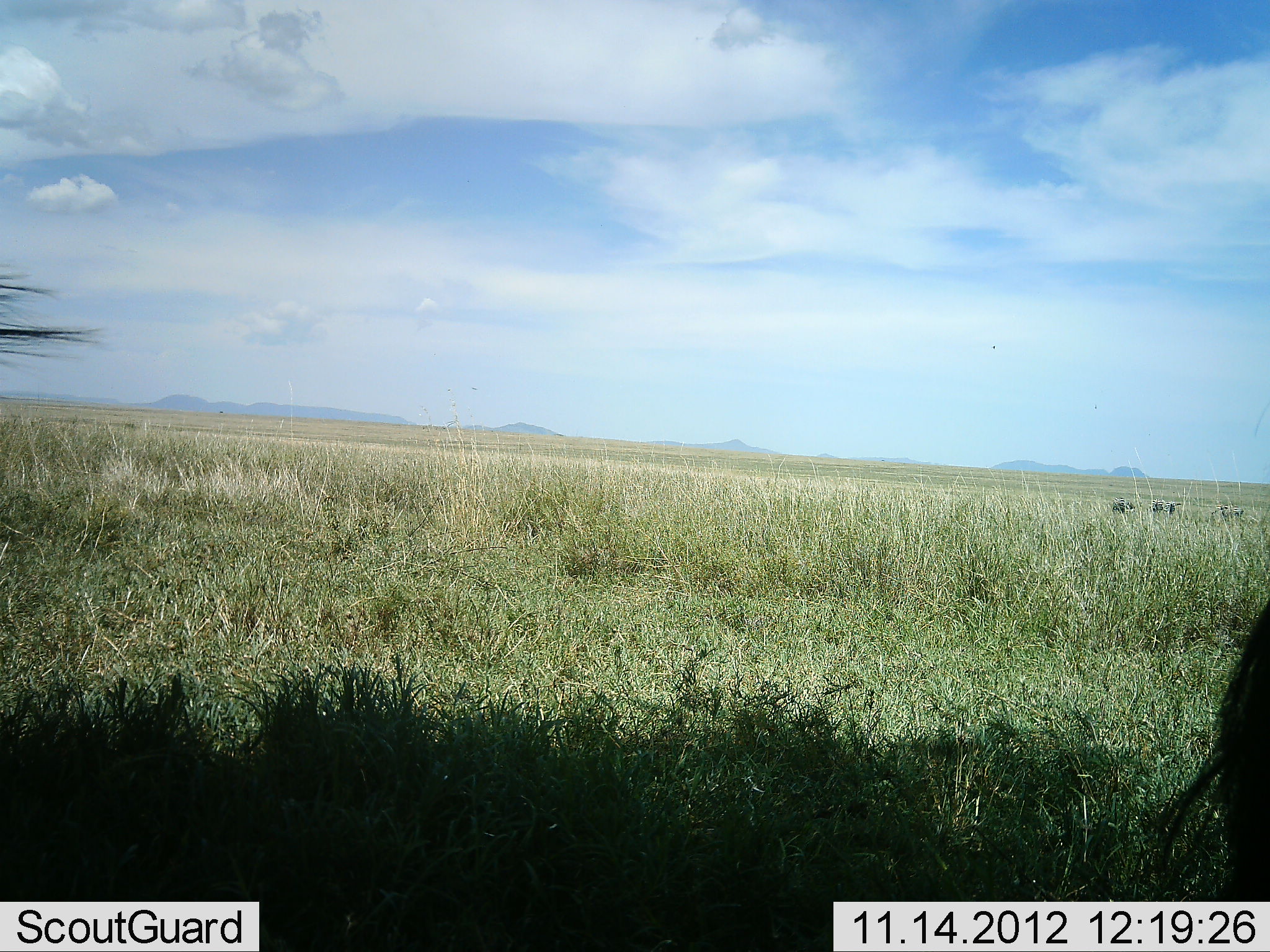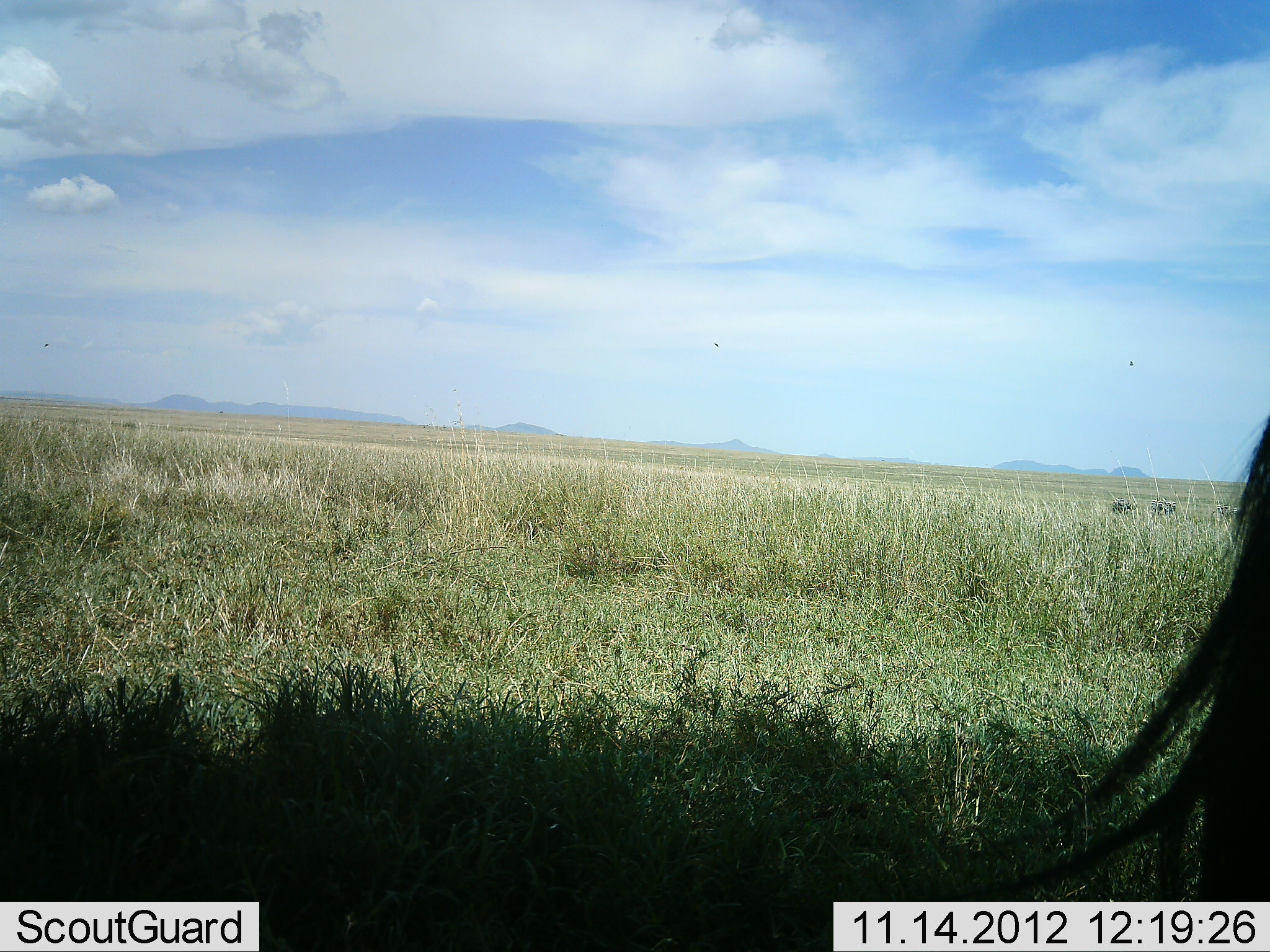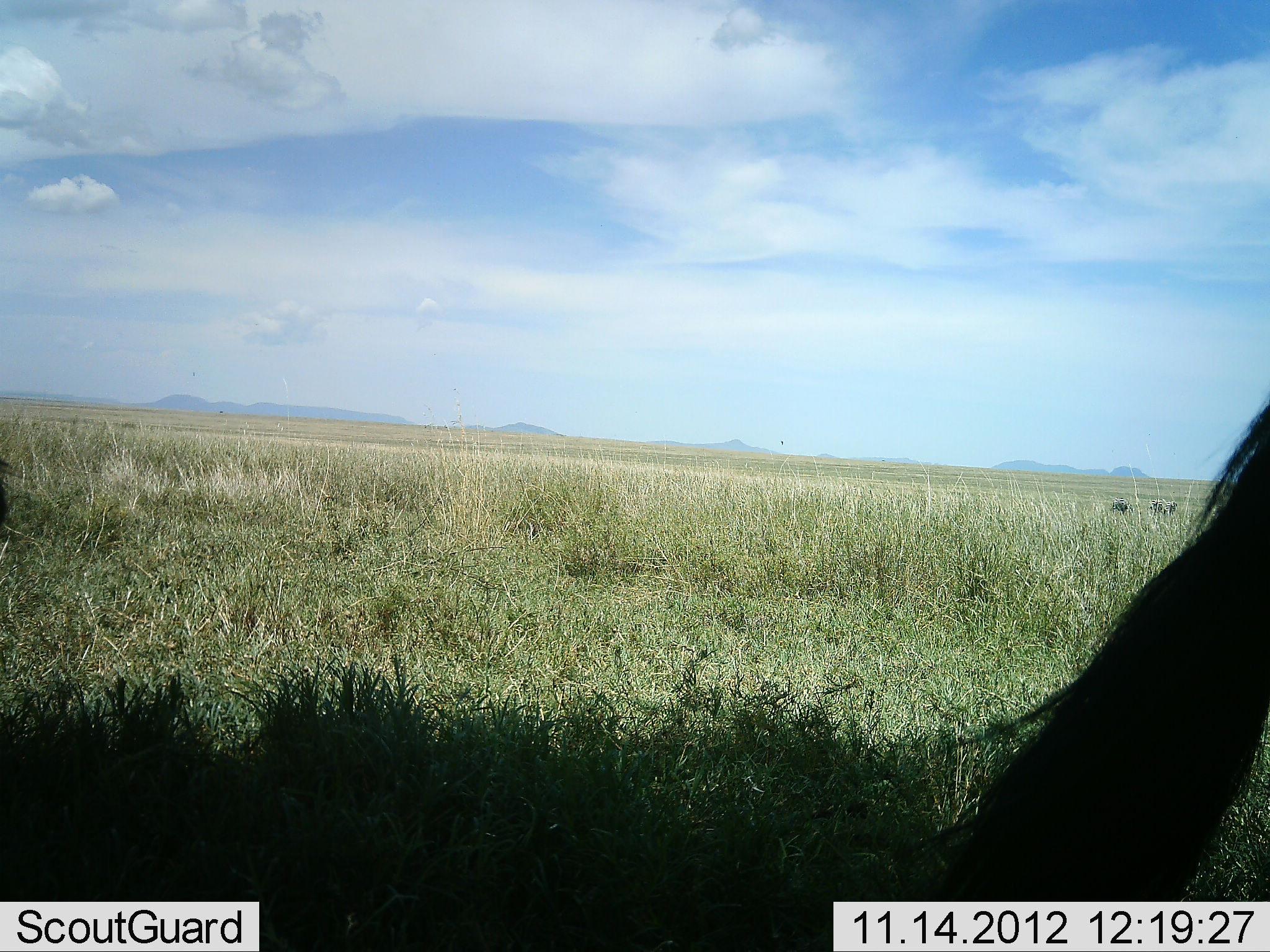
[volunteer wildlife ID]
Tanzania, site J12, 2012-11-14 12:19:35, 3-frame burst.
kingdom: Animalia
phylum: Chordata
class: Mammalia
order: Artiodactyla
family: Bovidae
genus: Connochaetes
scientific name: Connochaetes taurinus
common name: blue wildebeest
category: wildebeest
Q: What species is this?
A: Wildebeest (blue wildebeest) (Connochaetes taurinus).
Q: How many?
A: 2.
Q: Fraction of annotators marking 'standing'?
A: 90%.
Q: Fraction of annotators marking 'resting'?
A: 0%.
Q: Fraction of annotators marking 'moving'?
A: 20%.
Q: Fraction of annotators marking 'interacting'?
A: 0%.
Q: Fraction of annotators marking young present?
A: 0%.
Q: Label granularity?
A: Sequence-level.